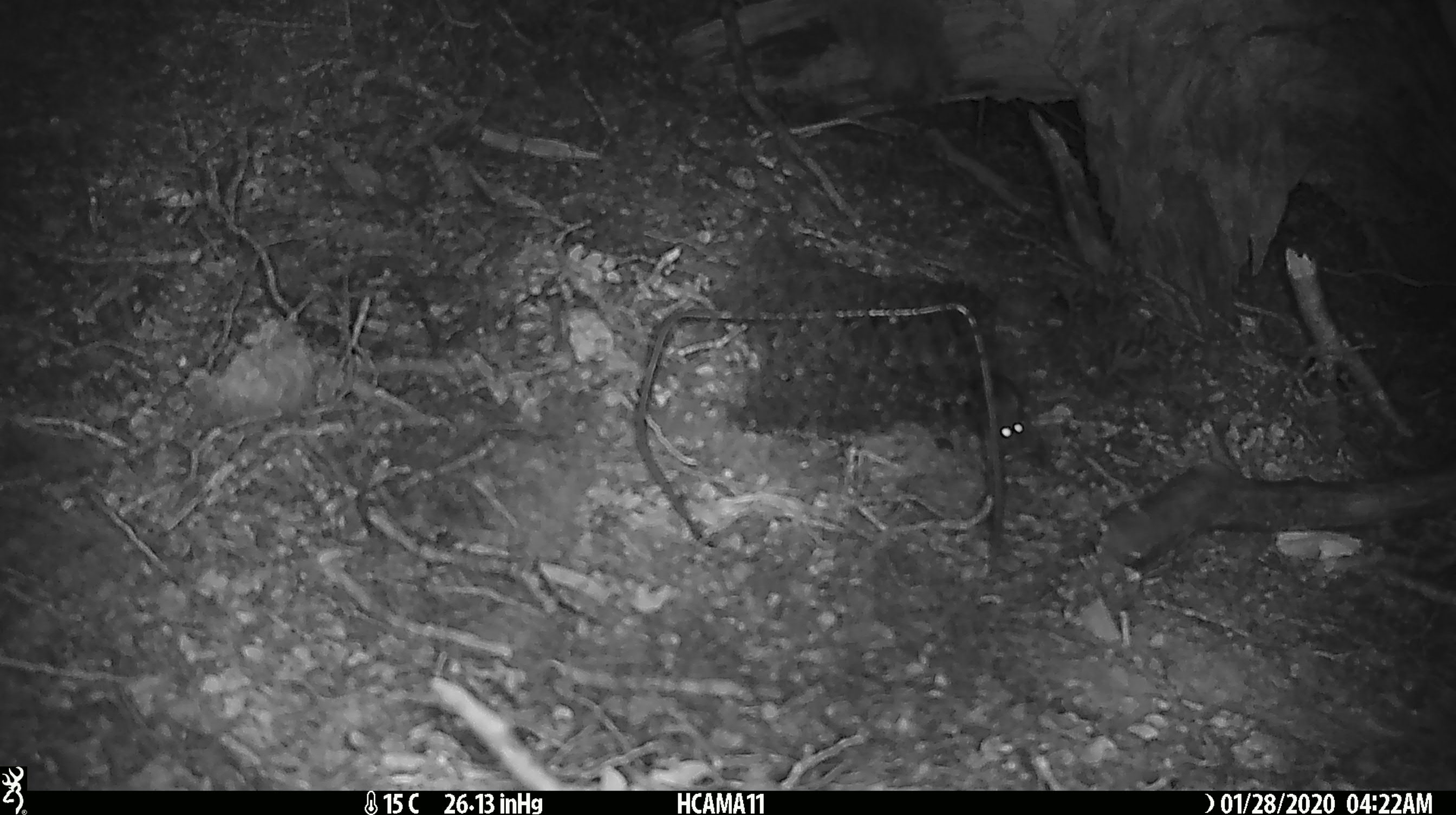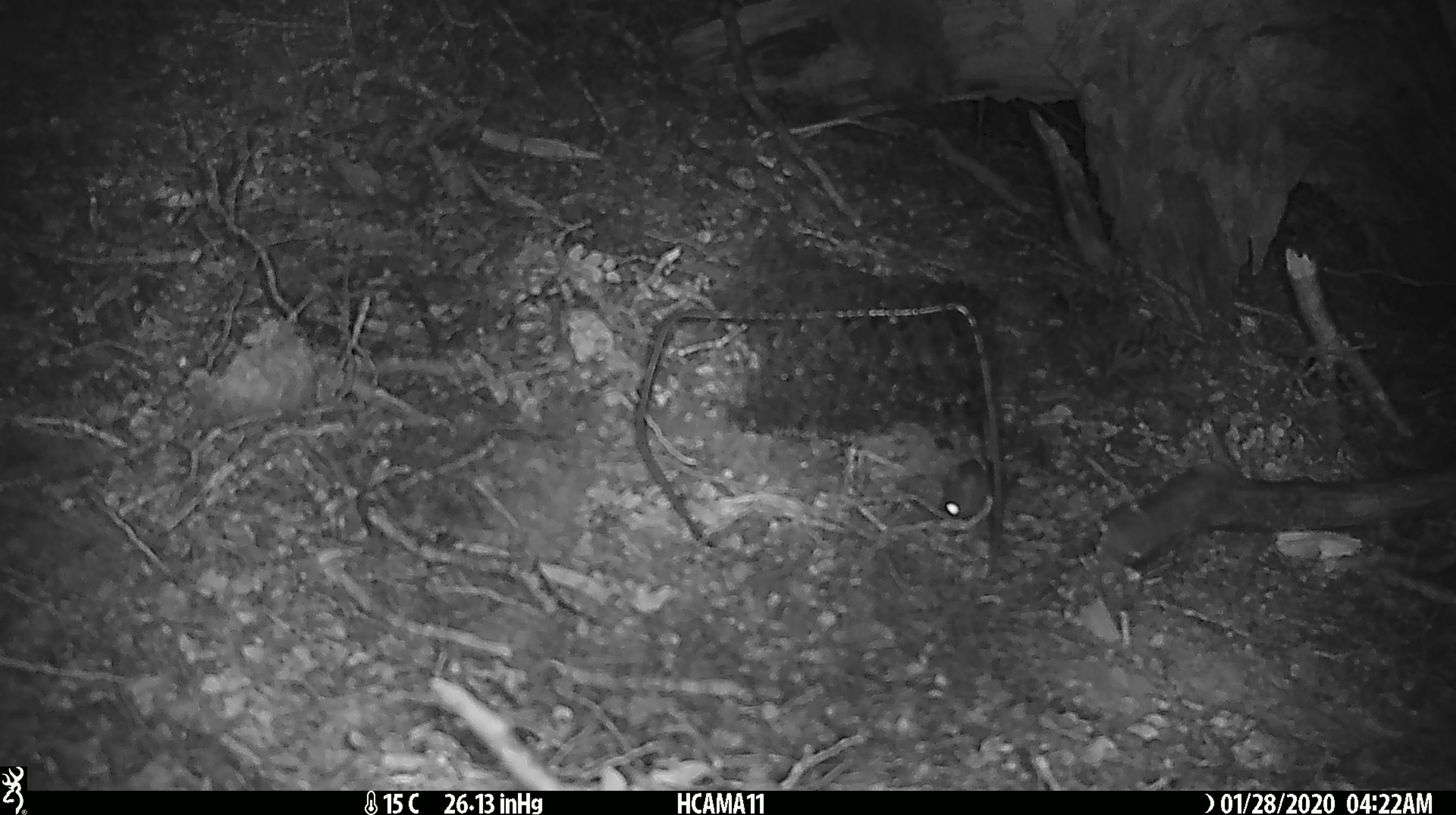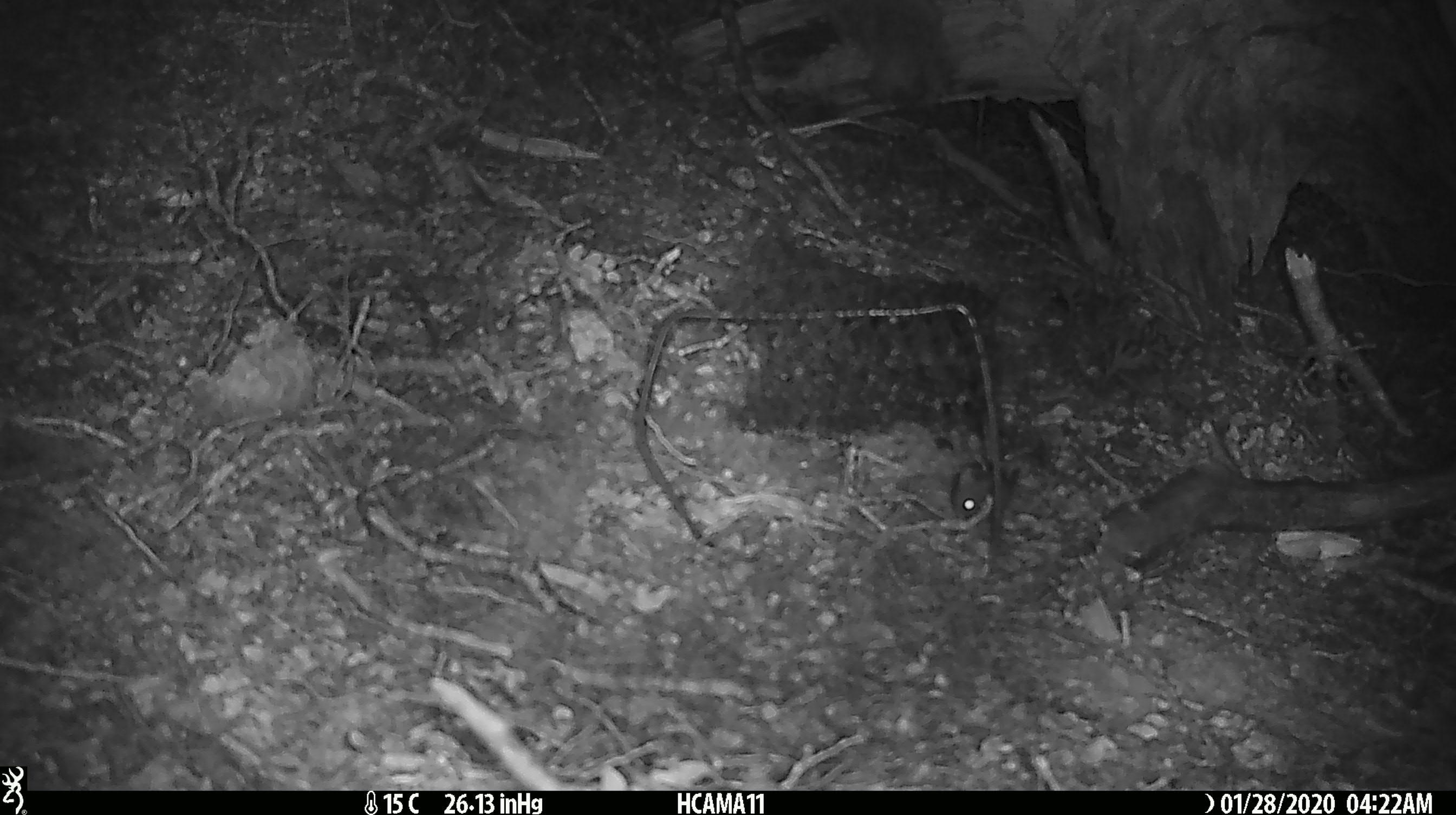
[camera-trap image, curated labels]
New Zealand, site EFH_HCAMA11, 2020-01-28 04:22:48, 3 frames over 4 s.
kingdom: Animalia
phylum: Chordata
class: Mammalia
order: Rodentia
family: Muridae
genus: Mus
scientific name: Mus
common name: mouse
Mouse (Mus).